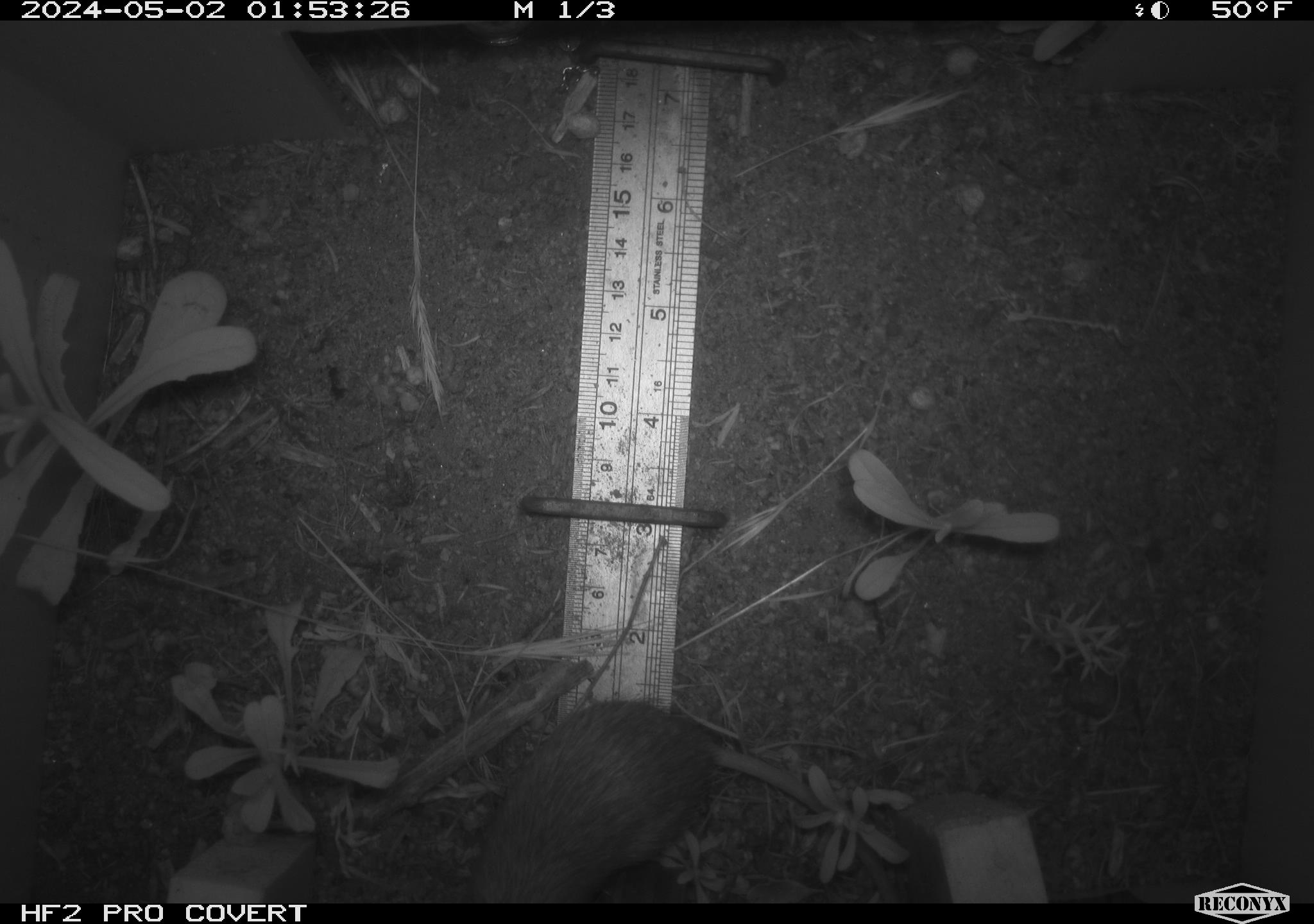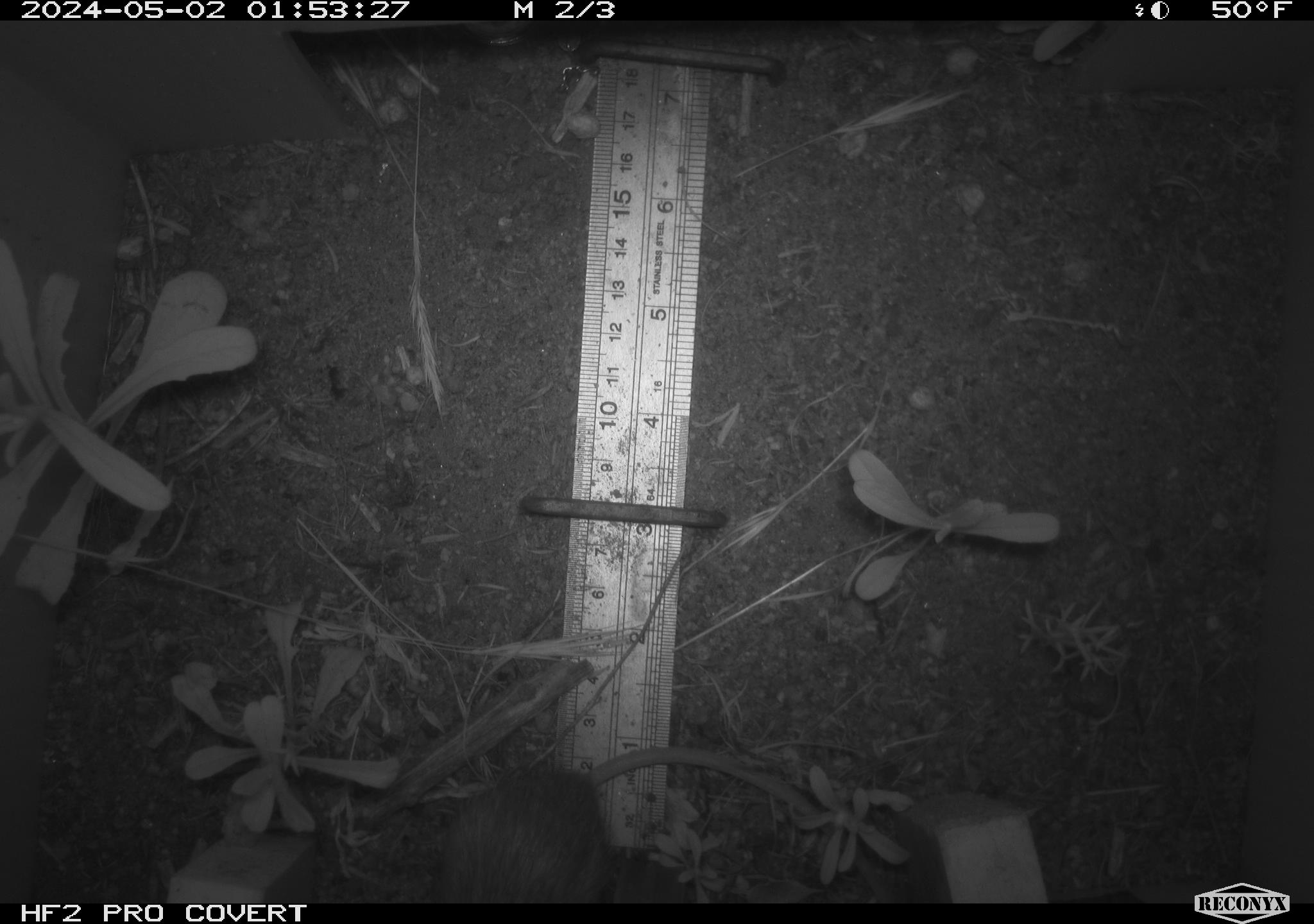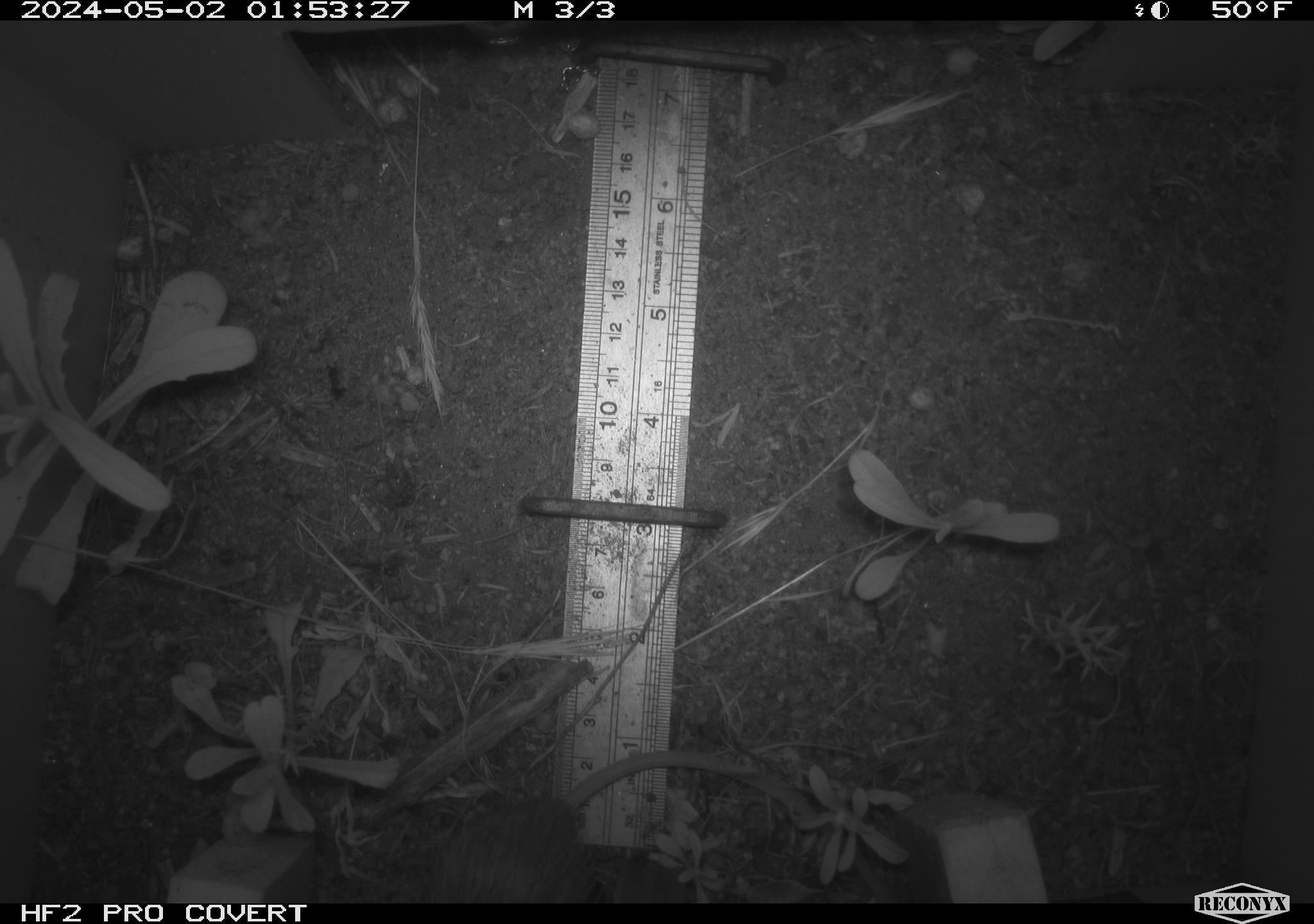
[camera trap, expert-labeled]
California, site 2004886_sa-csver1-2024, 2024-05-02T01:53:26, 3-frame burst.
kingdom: Animalia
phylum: Chordata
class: Mammalia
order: Rodentia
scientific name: Rodentia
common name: rodent